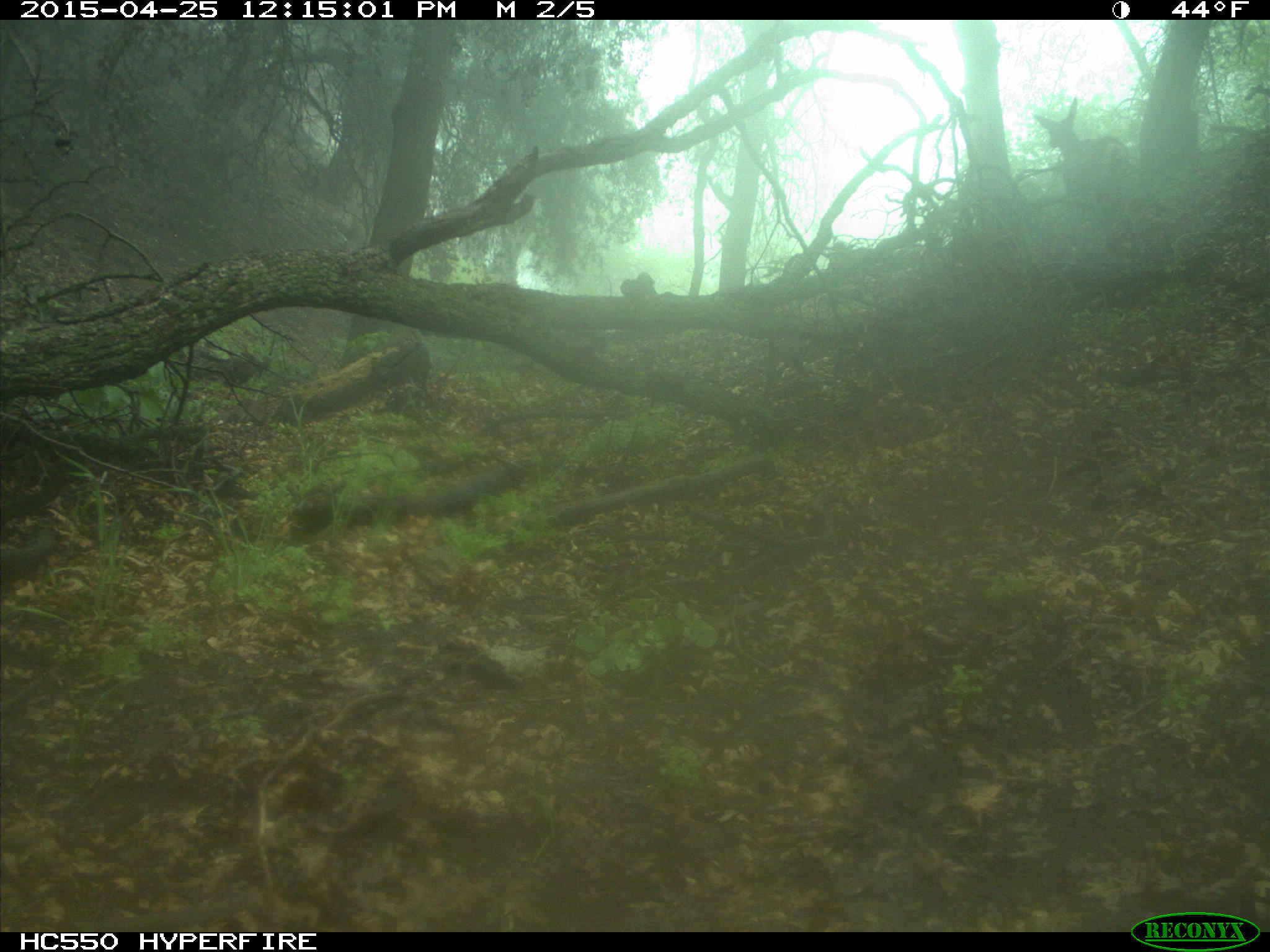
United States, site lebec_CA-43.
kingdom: Animalia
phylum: Chordata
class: Mammalia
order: Artiodactyla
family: Cervidae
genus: Odocoileus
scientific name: Odocoileus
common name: deer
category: unidentified deer